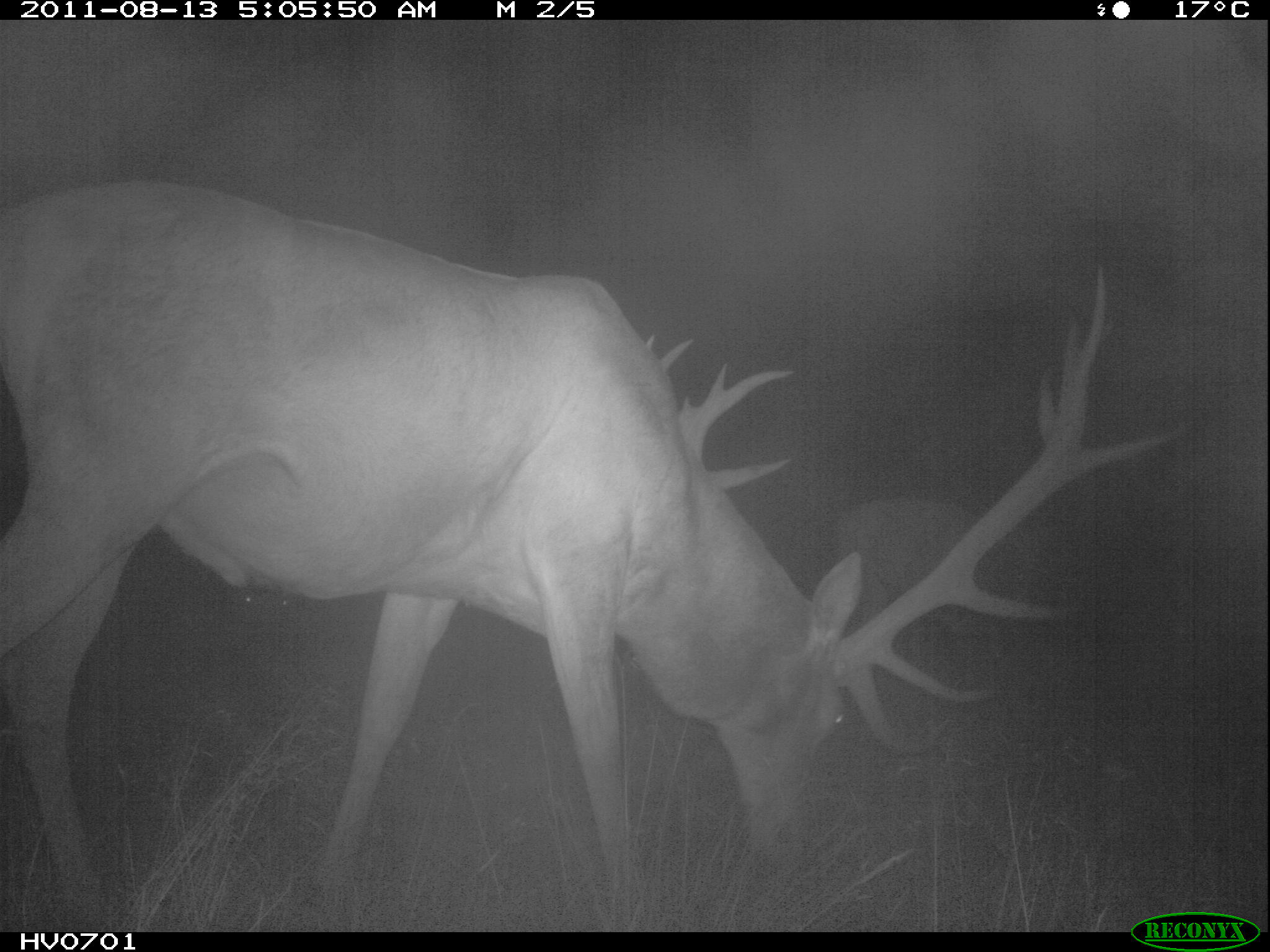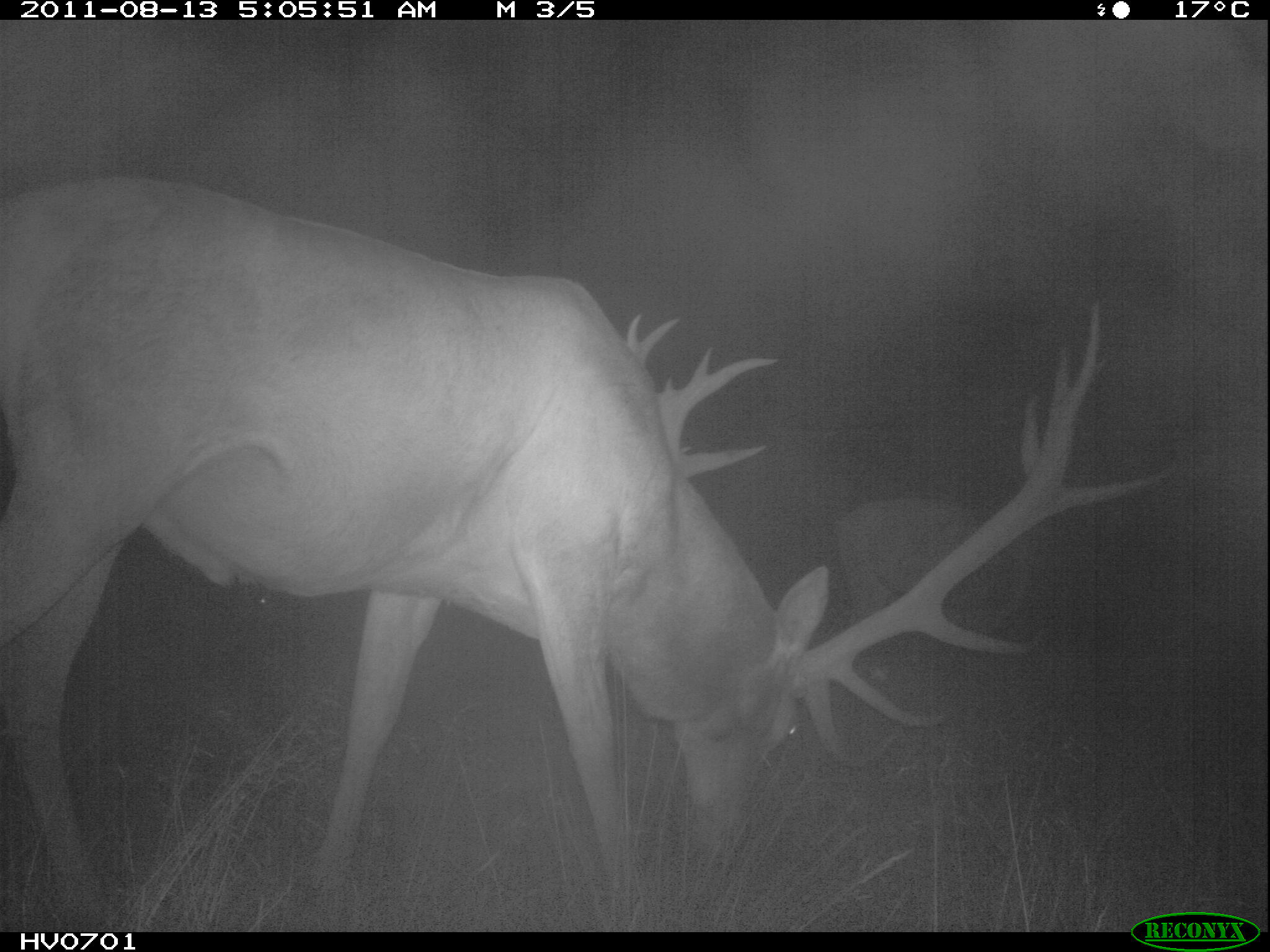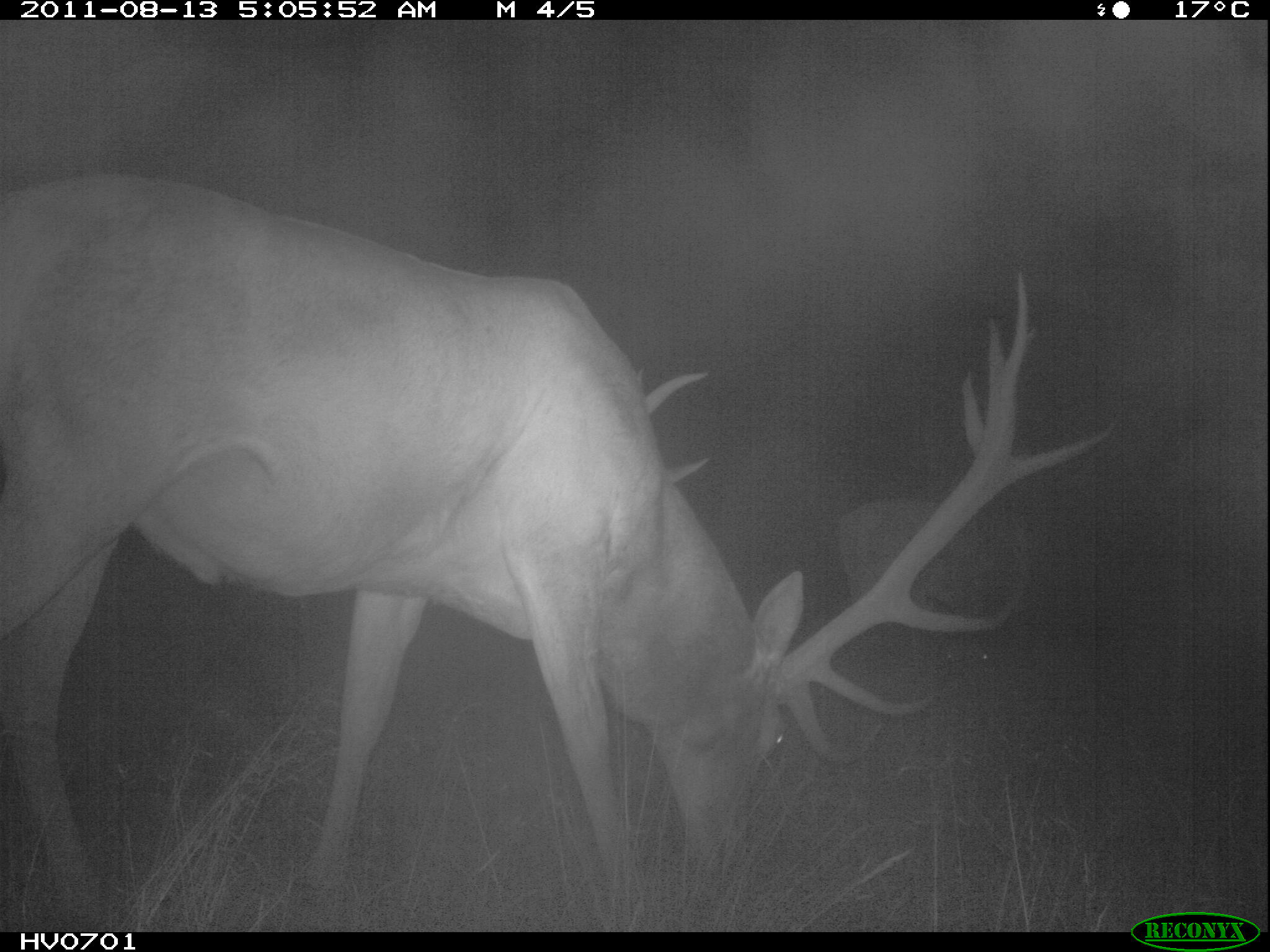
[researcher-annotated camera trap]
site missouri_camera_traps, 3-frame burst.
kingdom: Animalia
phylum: Chordata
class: Mammalia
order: Artiodactyla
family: Cervidae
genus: Cervus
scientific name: Cervus elaphus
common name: red deer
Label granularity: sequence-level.